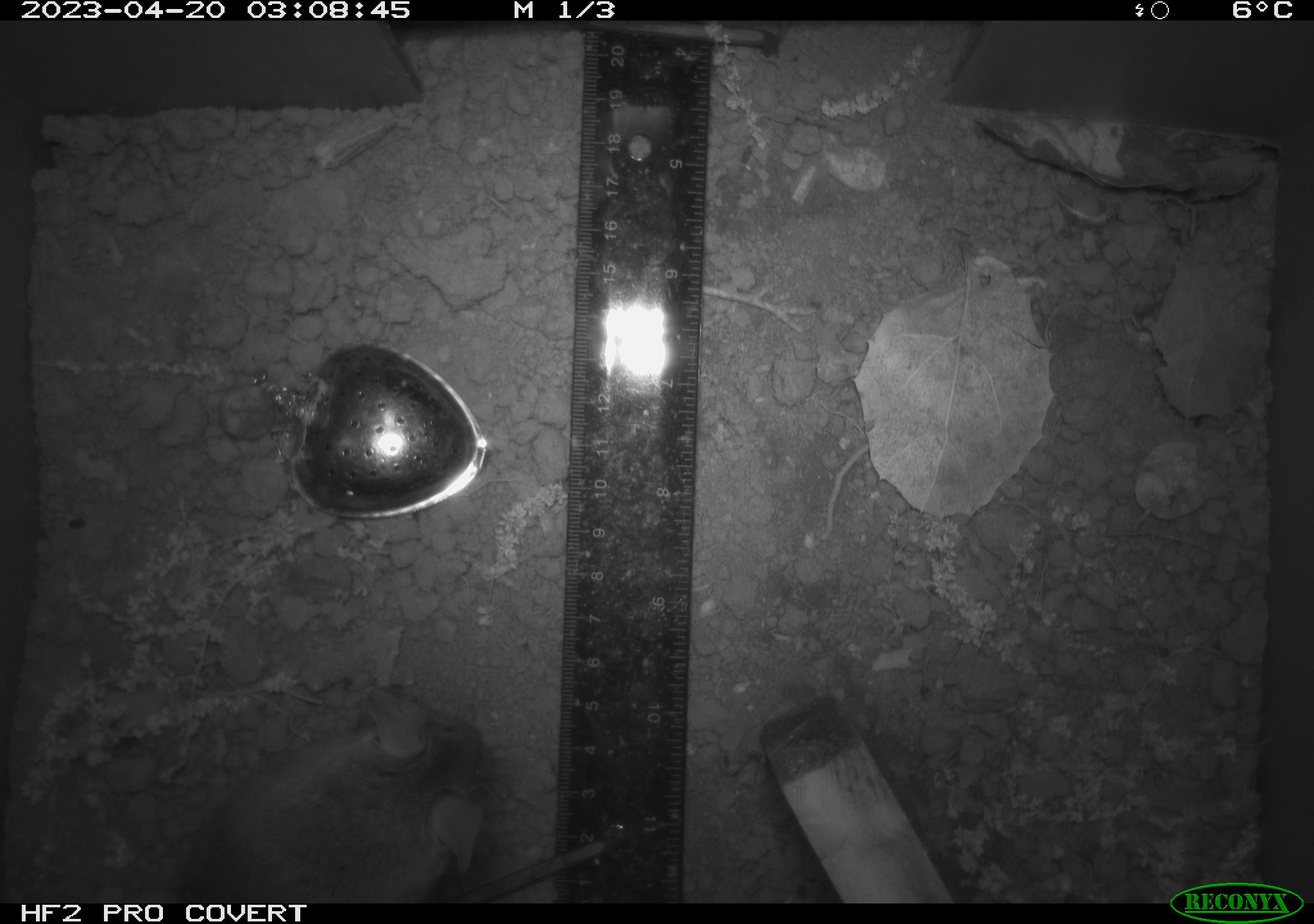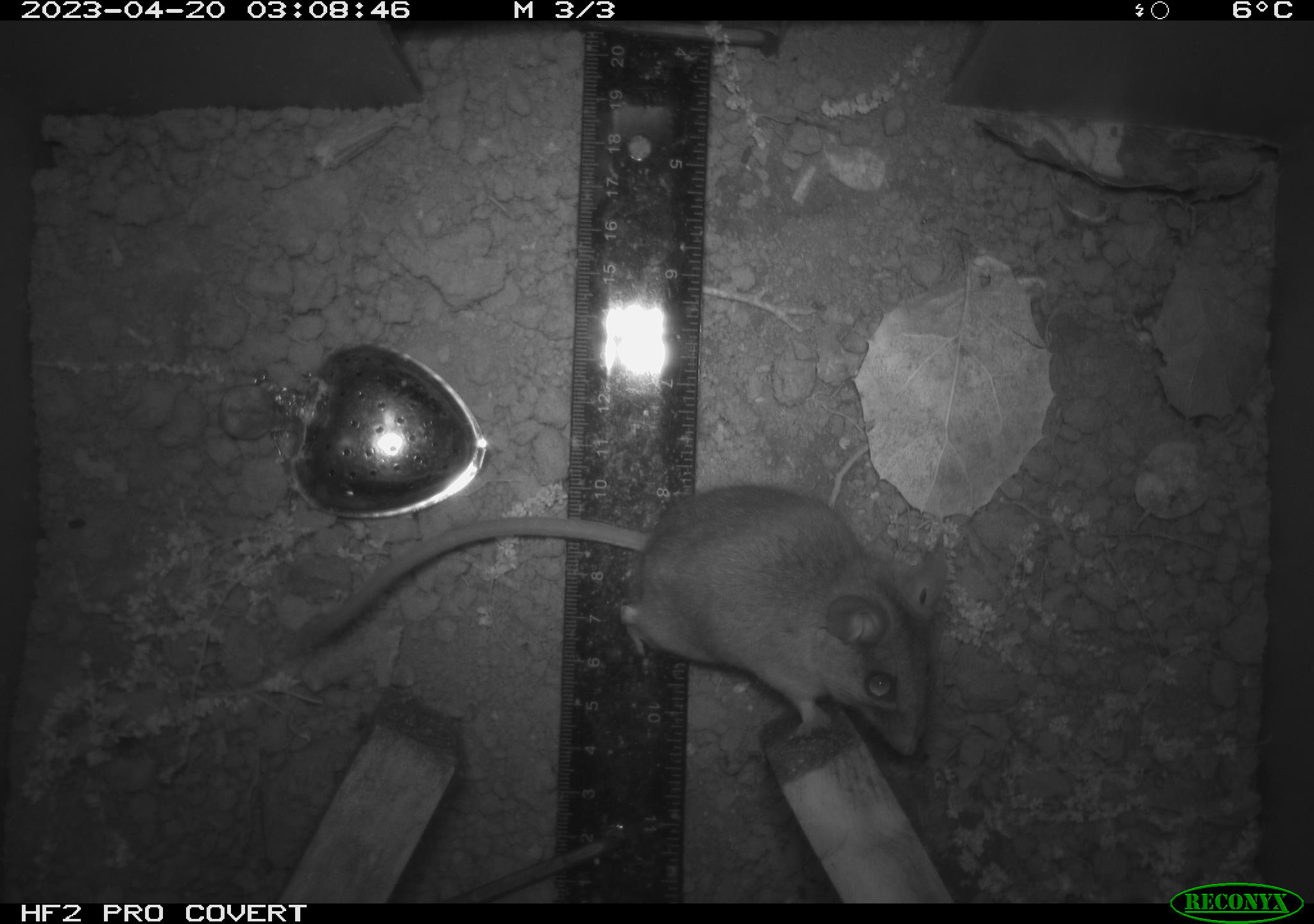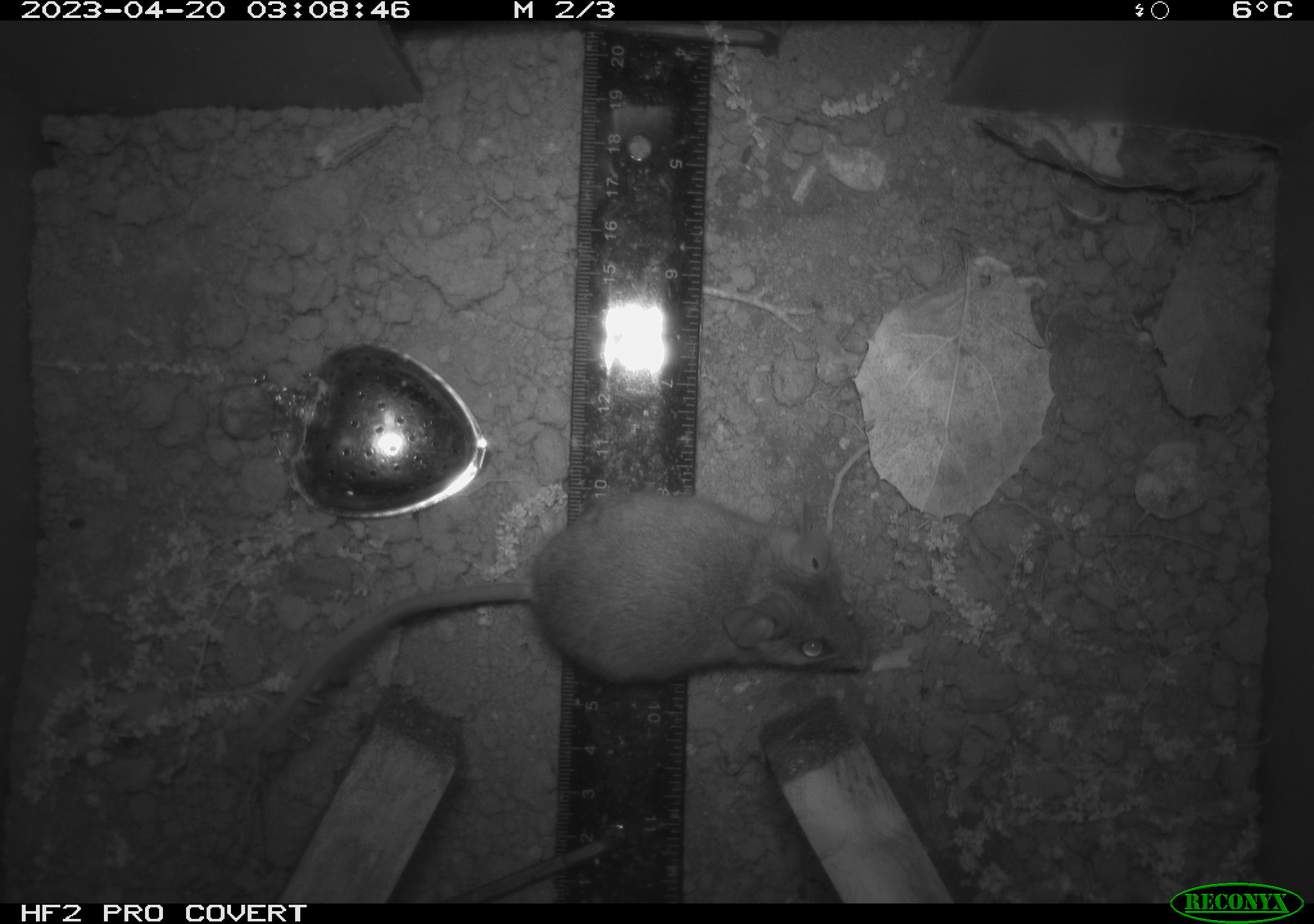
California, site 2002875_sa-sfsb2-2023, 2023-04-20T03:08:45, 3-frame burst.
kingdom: Animalia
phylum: Chordata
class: Mammalia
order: Rodentia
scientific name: Rodentia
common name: mouse species